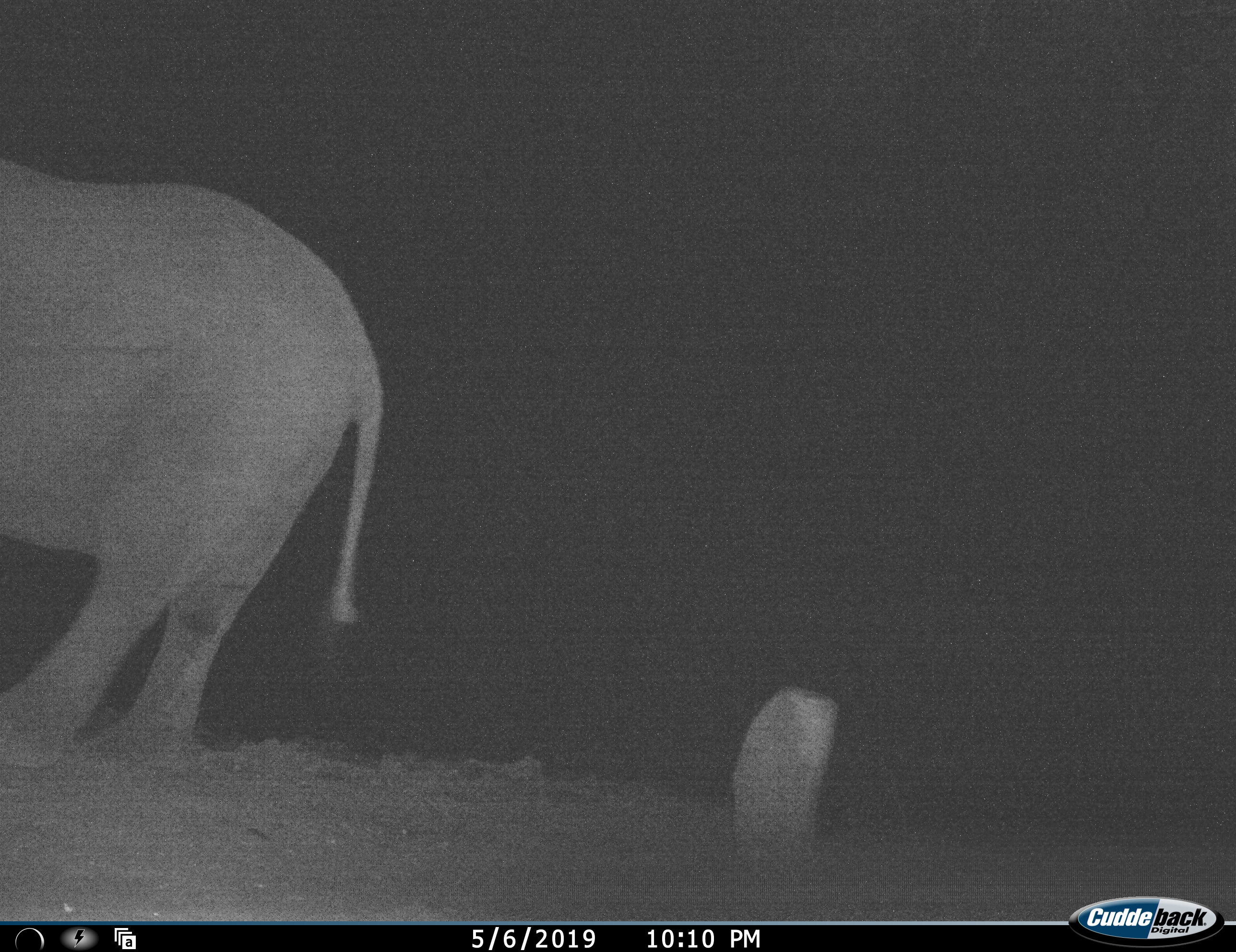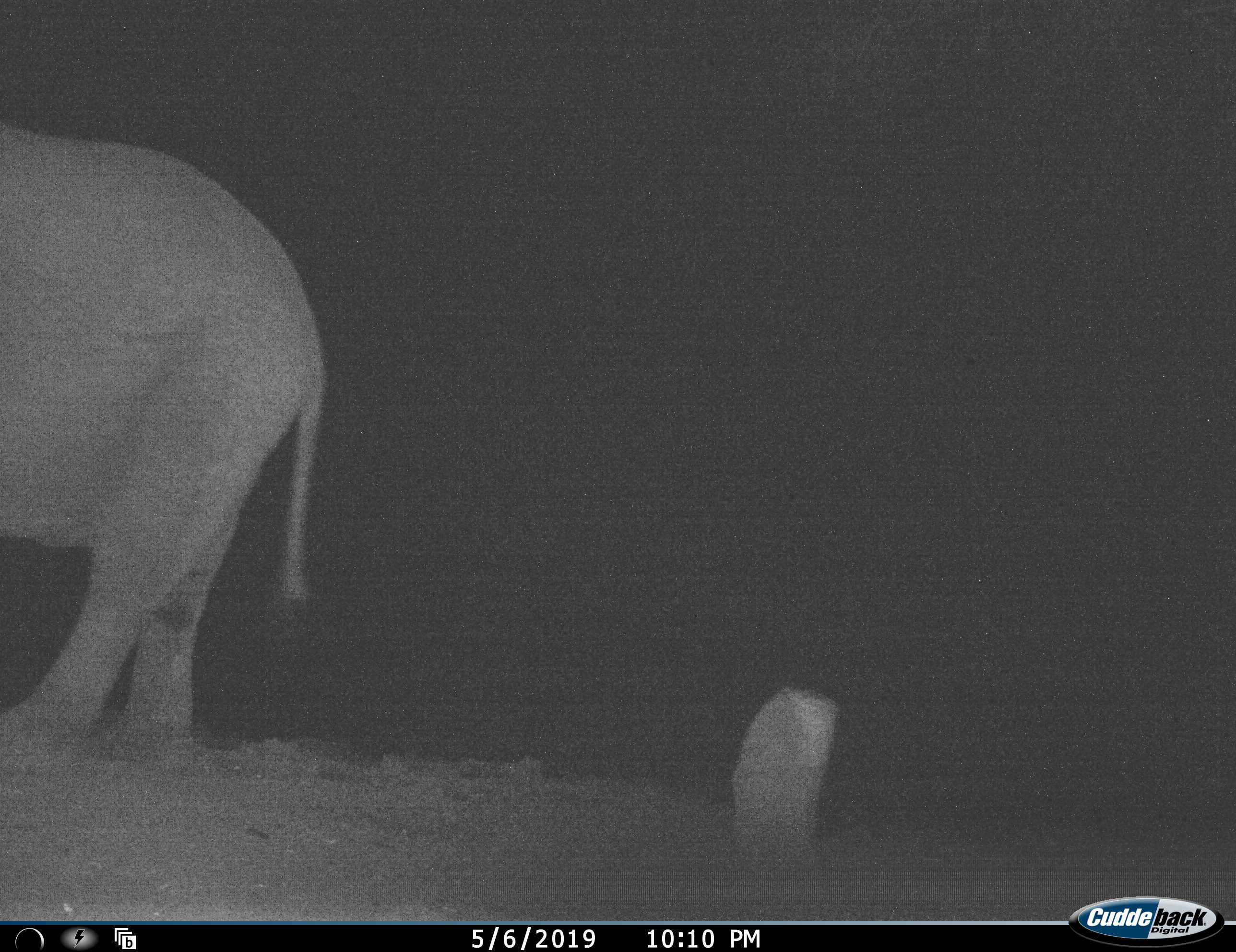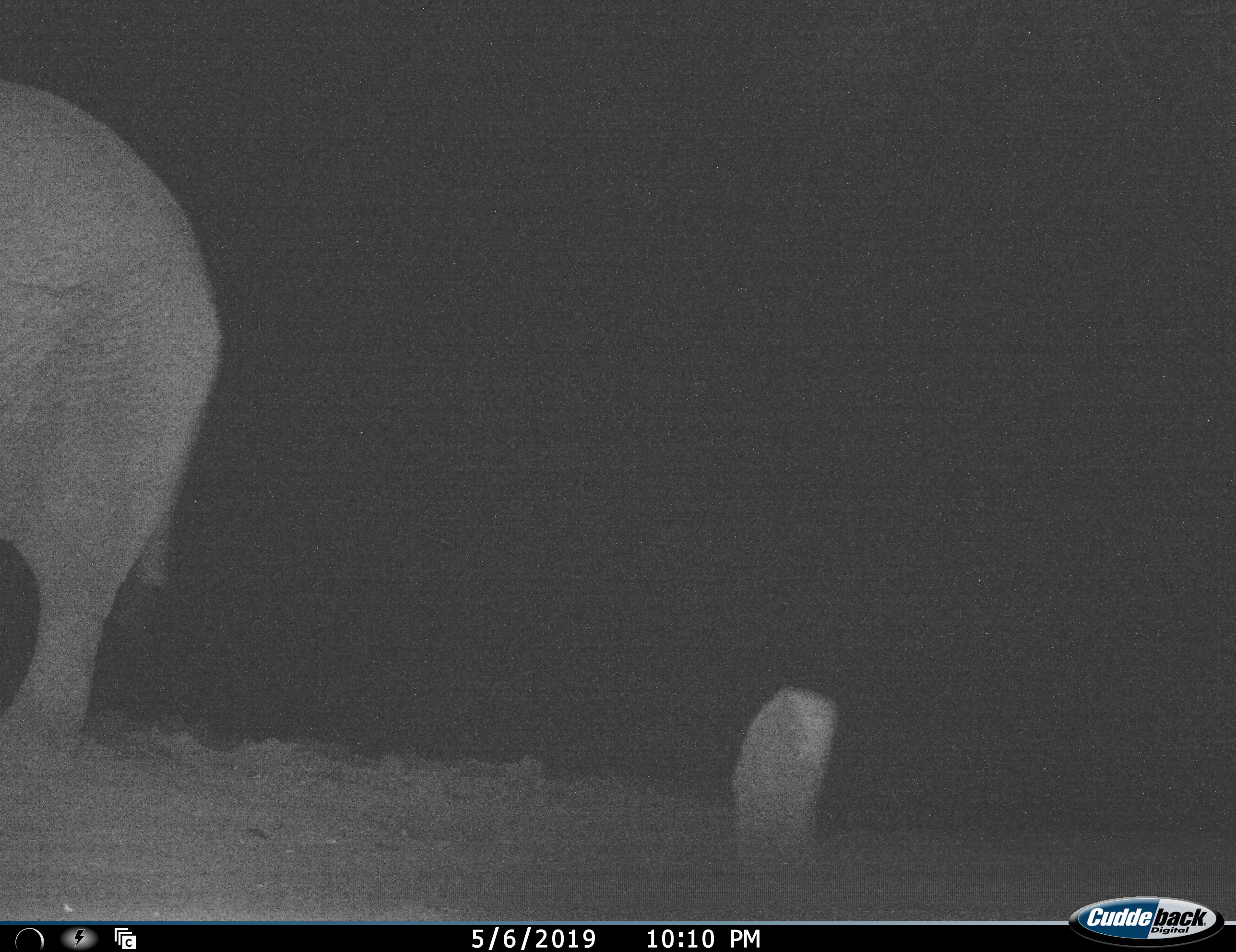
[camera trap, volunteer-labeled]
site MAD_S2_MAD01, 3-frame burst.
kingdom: Animalia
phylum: Chordata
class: Mammalia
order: Proboscidea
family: Elephantidae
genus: Loxodonta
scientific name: Loxodonta africana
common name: african bush elephant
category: elephant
Elephant (african bush elephant) (Loxodonta africana), count 1. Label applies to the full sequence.